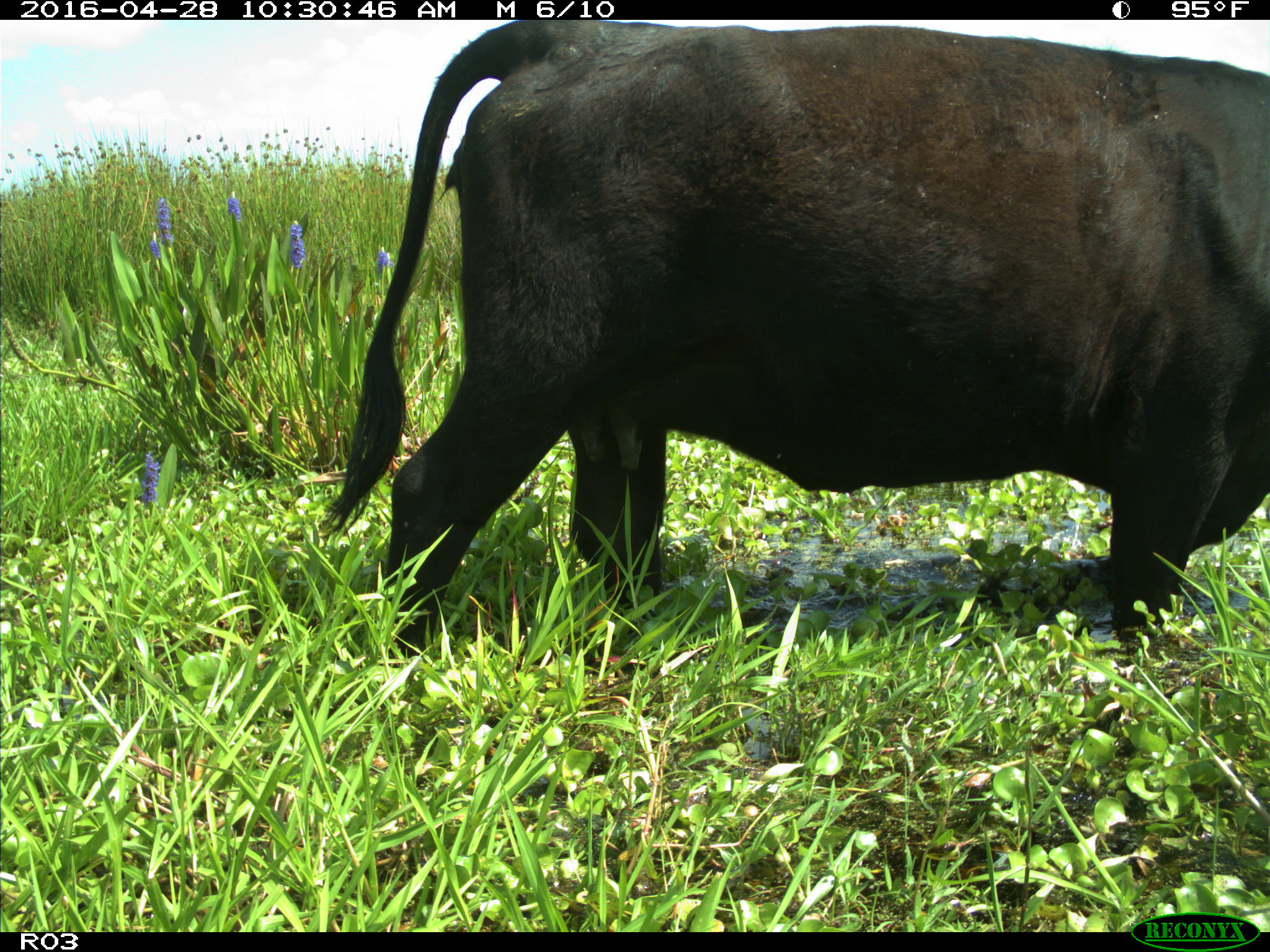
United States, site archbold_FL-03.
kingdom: Animalia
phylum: Chordata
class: Mammalia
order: Artiodactyla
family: Bovidae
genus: Bos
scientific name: Bos taurus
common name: domestic cow